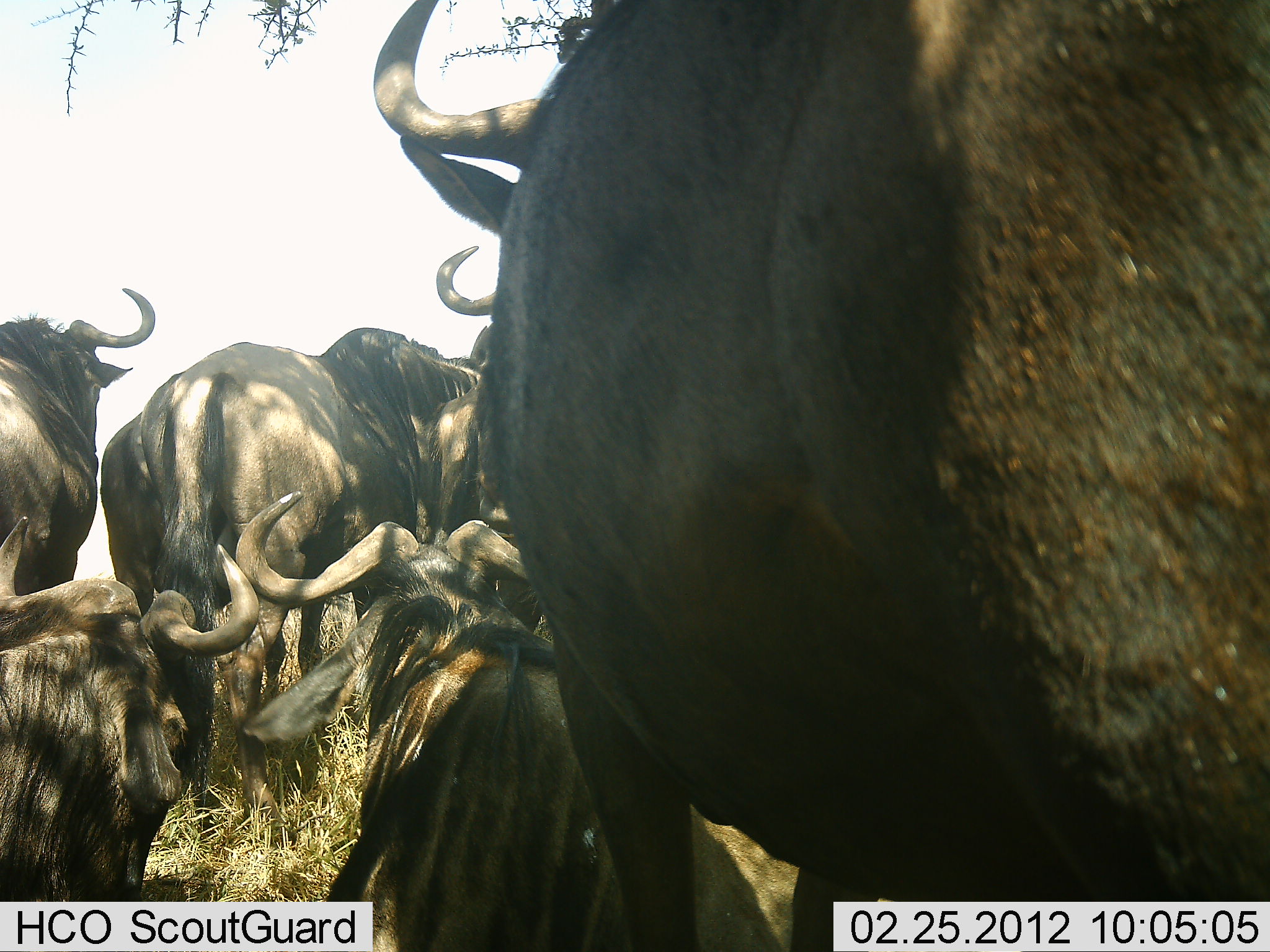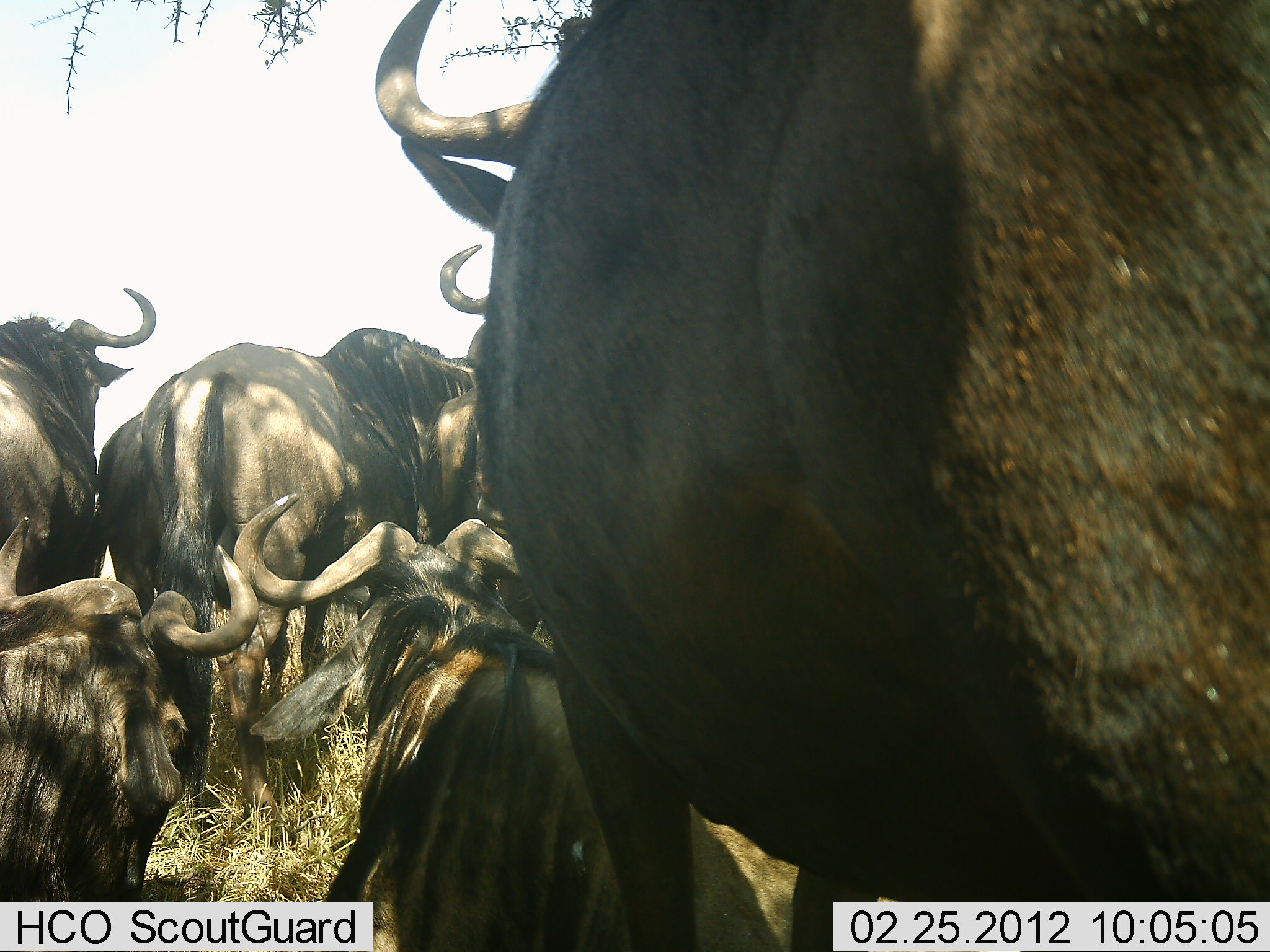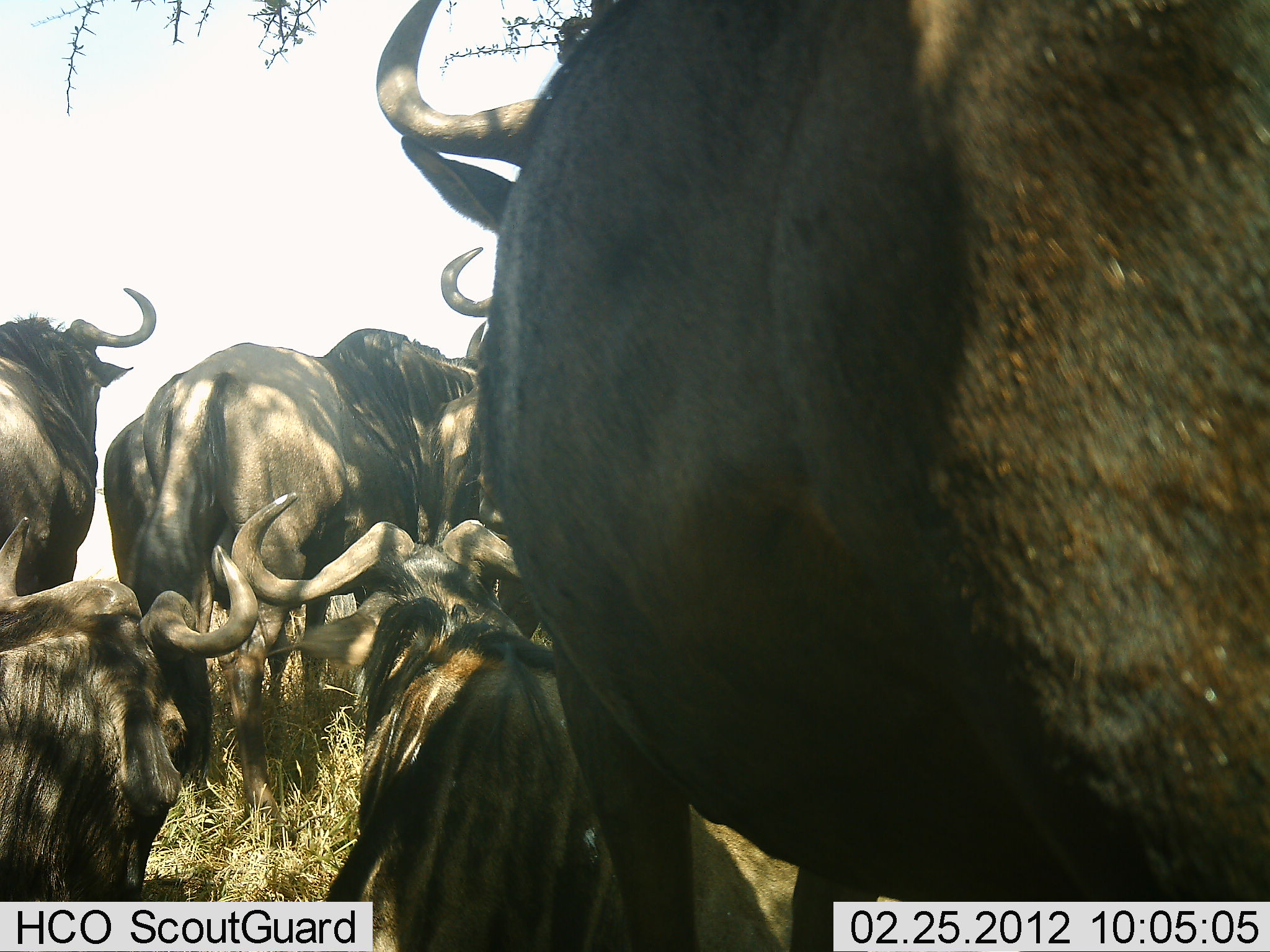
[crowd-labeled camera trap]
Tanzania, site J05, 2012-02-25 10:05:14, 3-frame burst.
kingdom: Animalia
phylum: Chordata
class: Mammalia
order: Artiodactyla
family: Bovidae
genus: Connochaetes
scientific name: Connochaetes taurinus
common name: blue wildebeest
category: wildebeest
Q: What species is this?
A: Wildebeest (blue wildebeest) (Connochaetes taurinus).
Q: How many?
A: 7.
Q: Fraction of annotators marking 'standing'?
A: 74%.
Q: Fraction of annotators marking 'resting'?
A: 94%.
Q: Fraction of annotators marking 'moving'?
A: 3%.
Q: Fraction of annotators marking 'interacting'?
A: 6%.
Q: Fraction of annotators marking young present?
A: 0%.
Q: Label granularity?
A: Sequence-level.